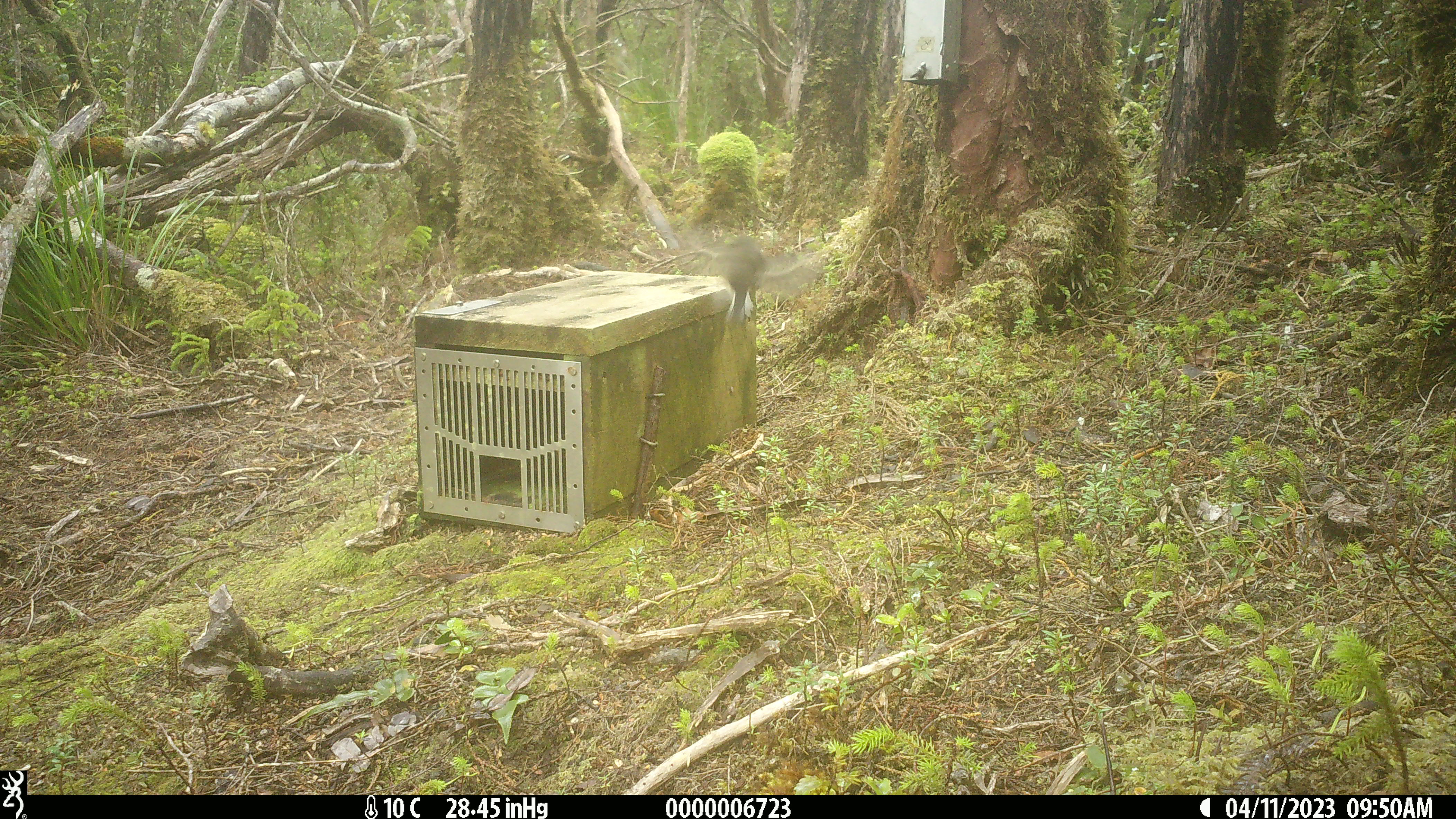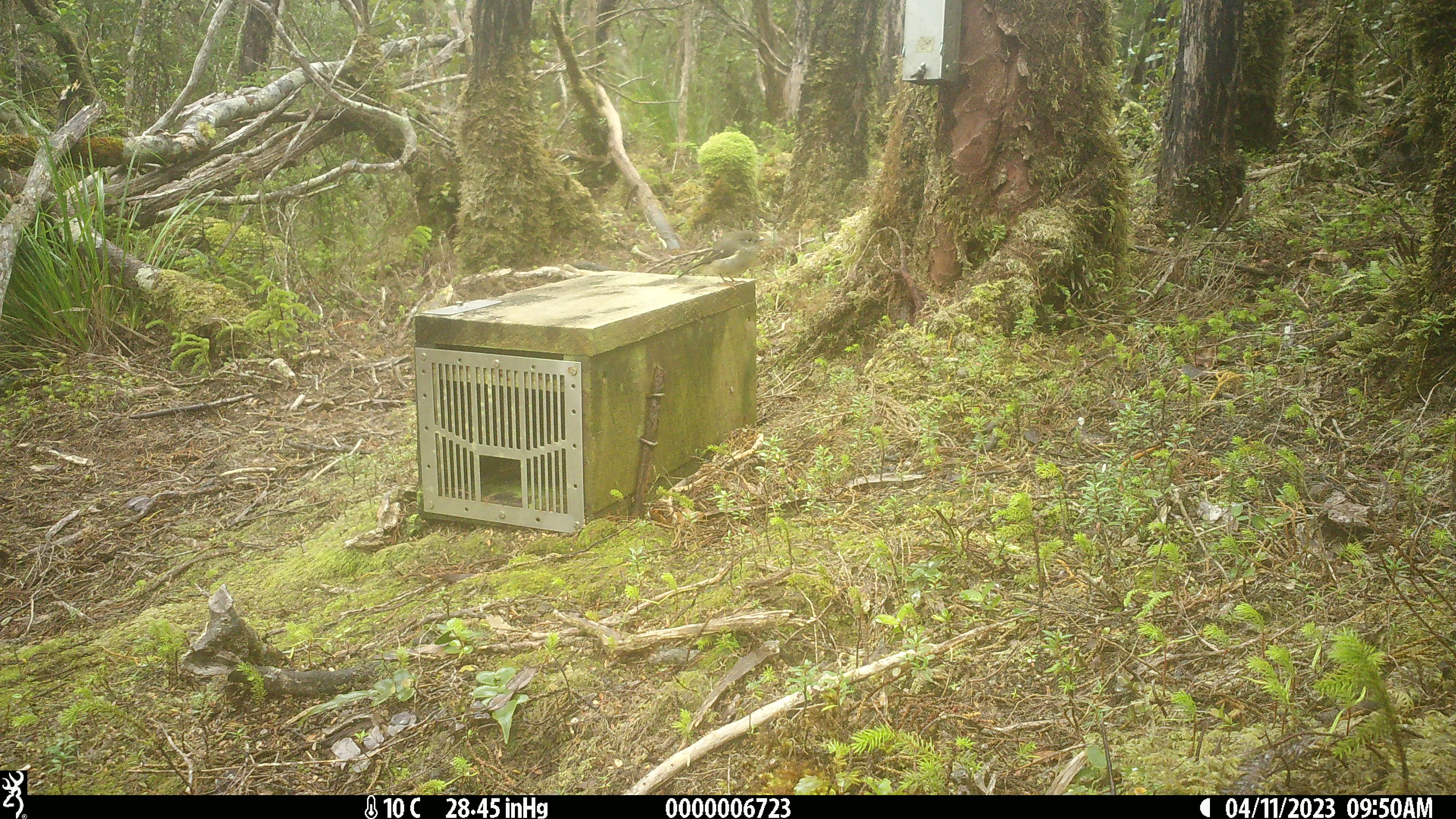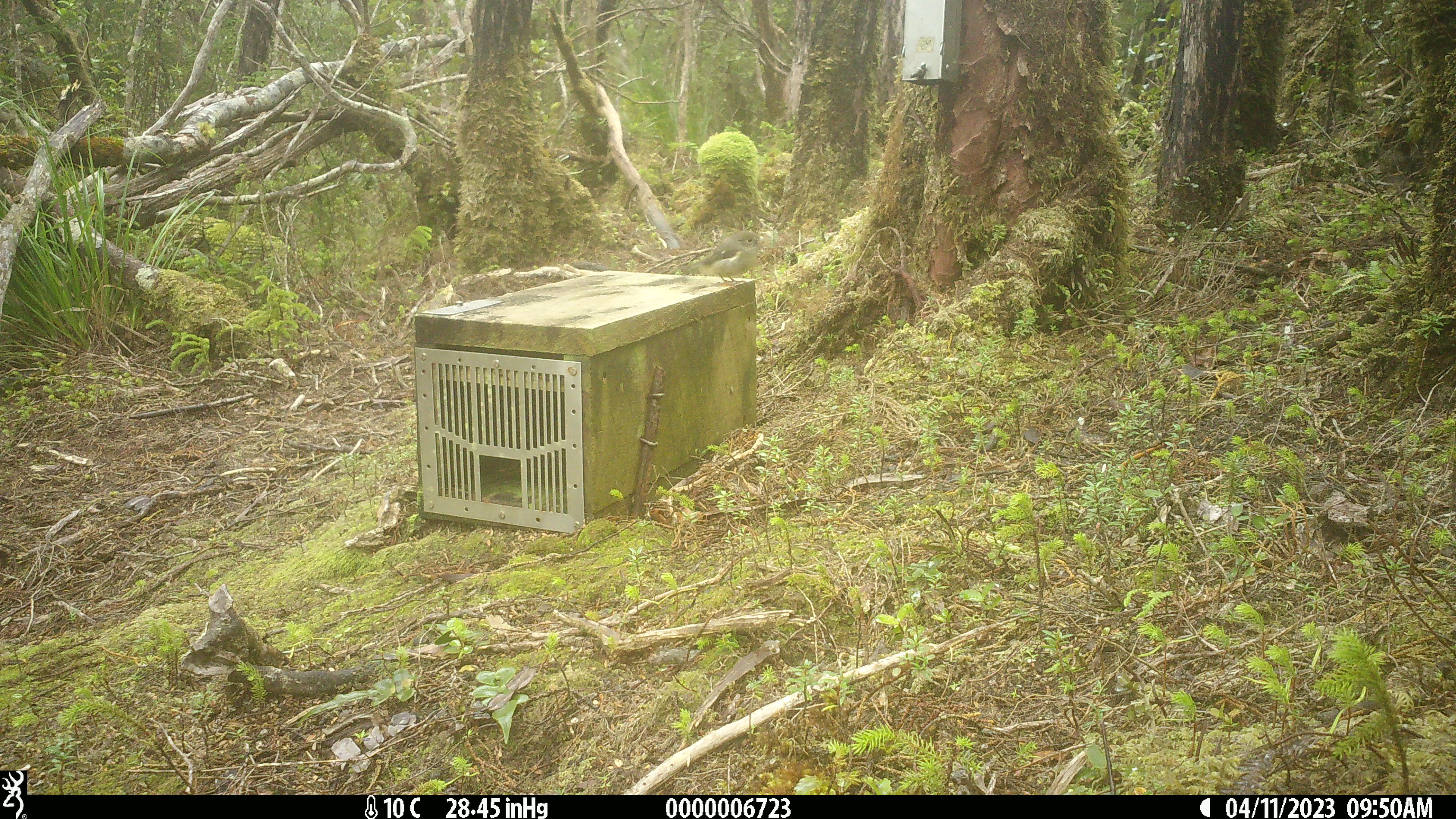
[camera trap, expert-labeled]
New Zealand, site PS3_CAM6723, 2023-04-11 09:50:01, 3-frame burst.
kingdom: Animalia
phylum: Chordata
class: Aves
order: Passeriformes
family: Petroicidae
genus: Petroica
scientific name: Petroica macrocephala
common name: tomtit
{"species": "tomtit (Petroica macrocephala)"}